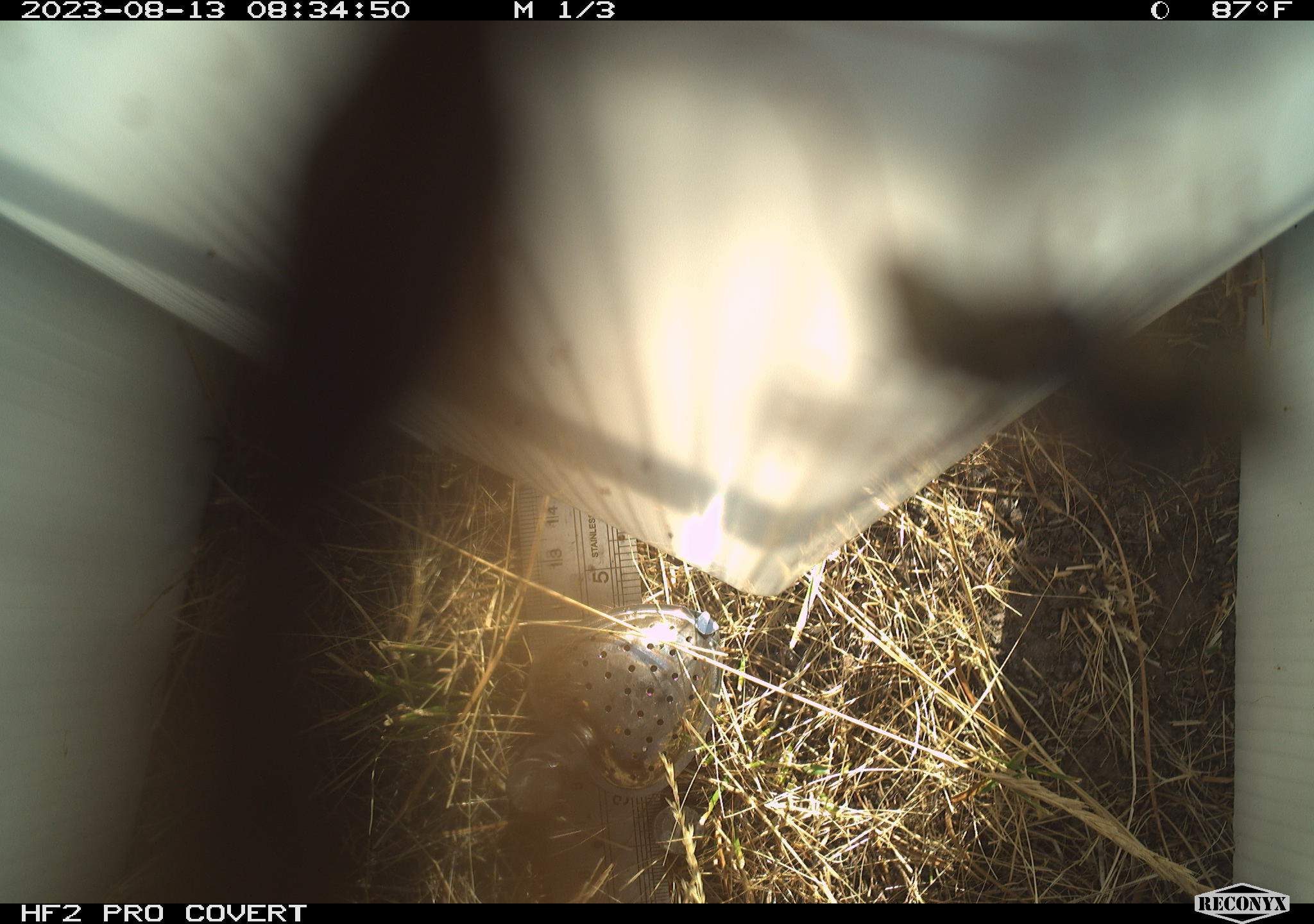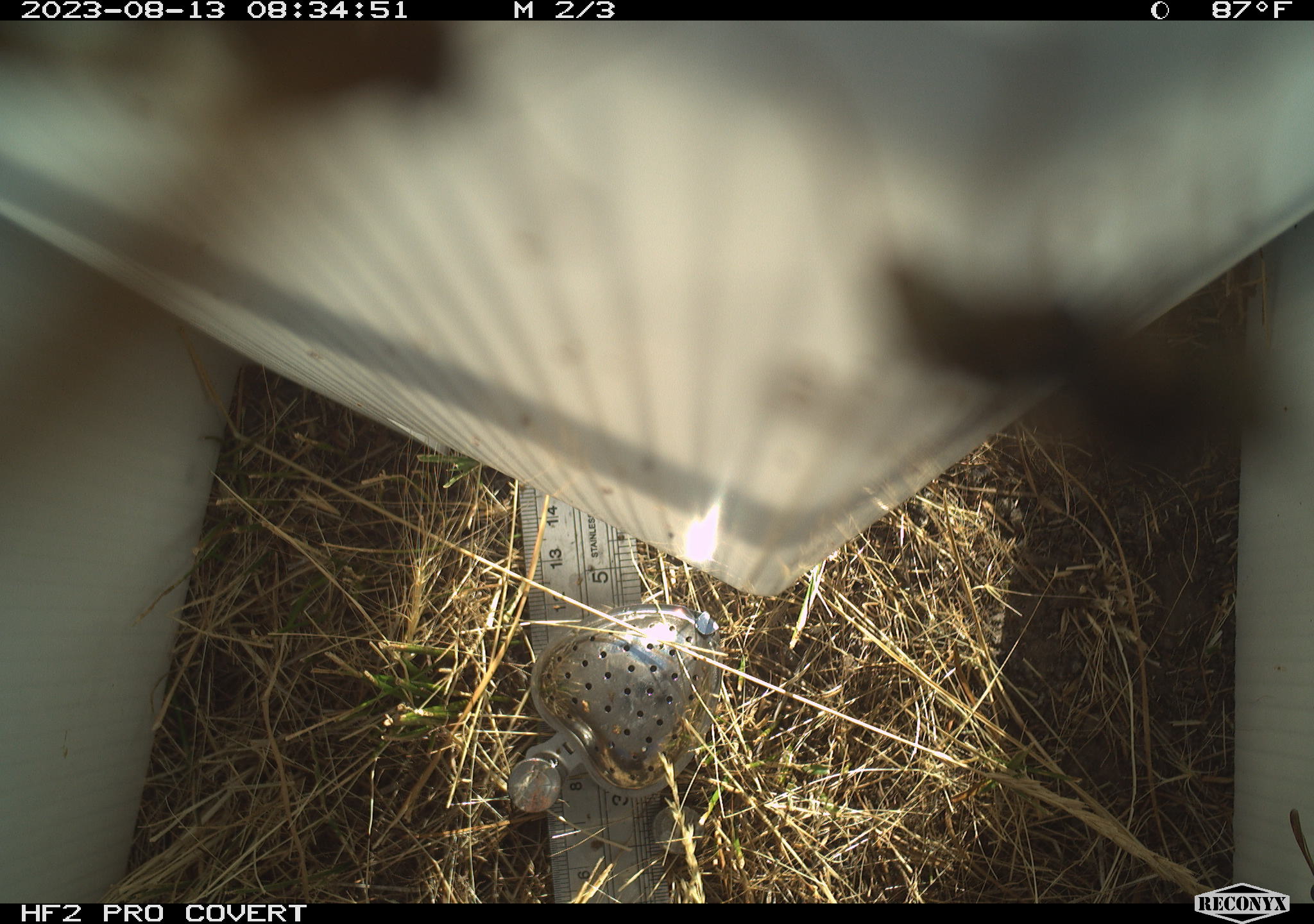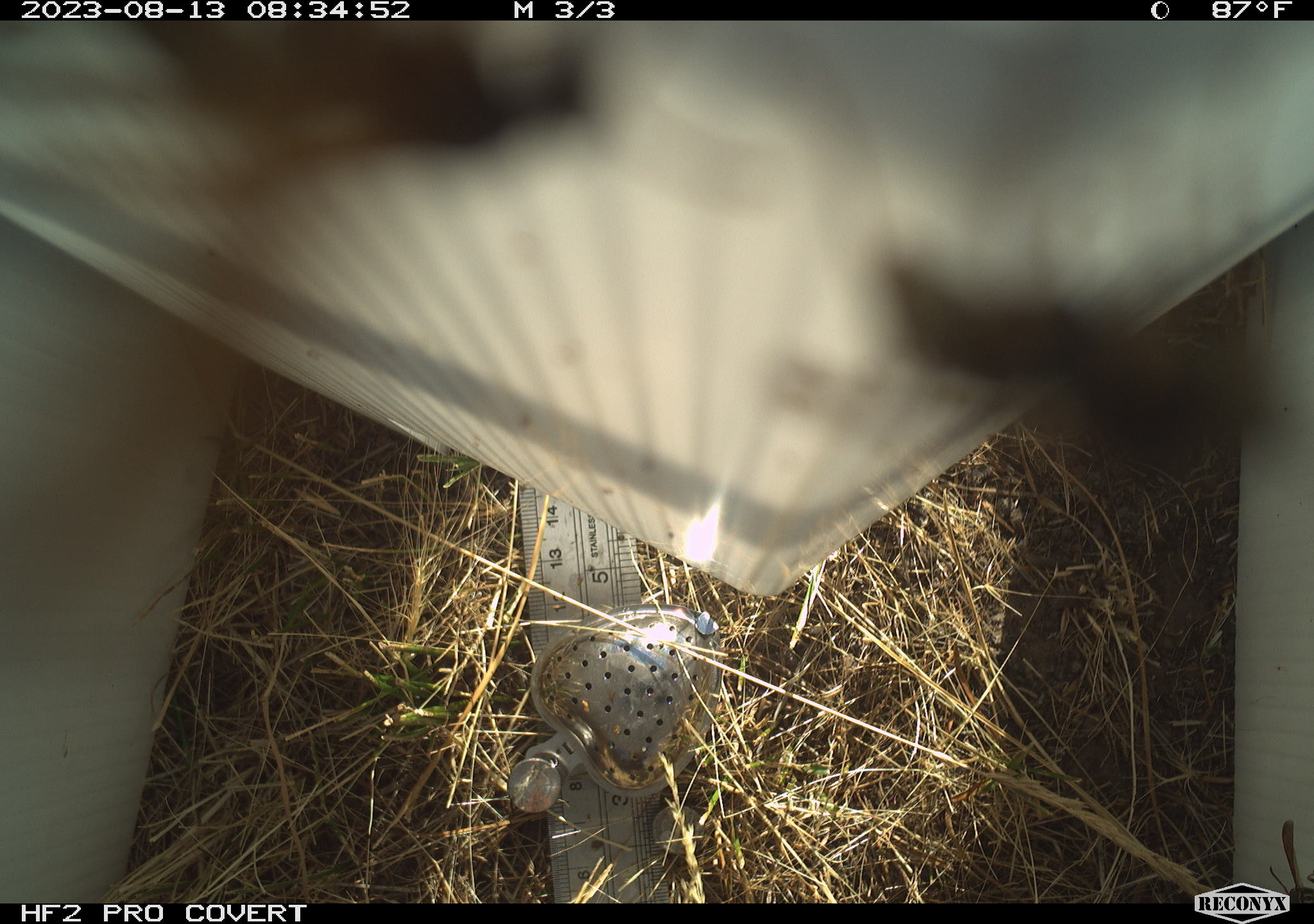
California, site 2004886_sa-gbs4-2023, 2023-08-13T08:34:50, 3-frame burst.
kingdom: Animalia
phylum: Arthropoda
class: Insecta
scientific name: Insecta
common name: insect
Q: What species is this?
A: Insect (Insecta).